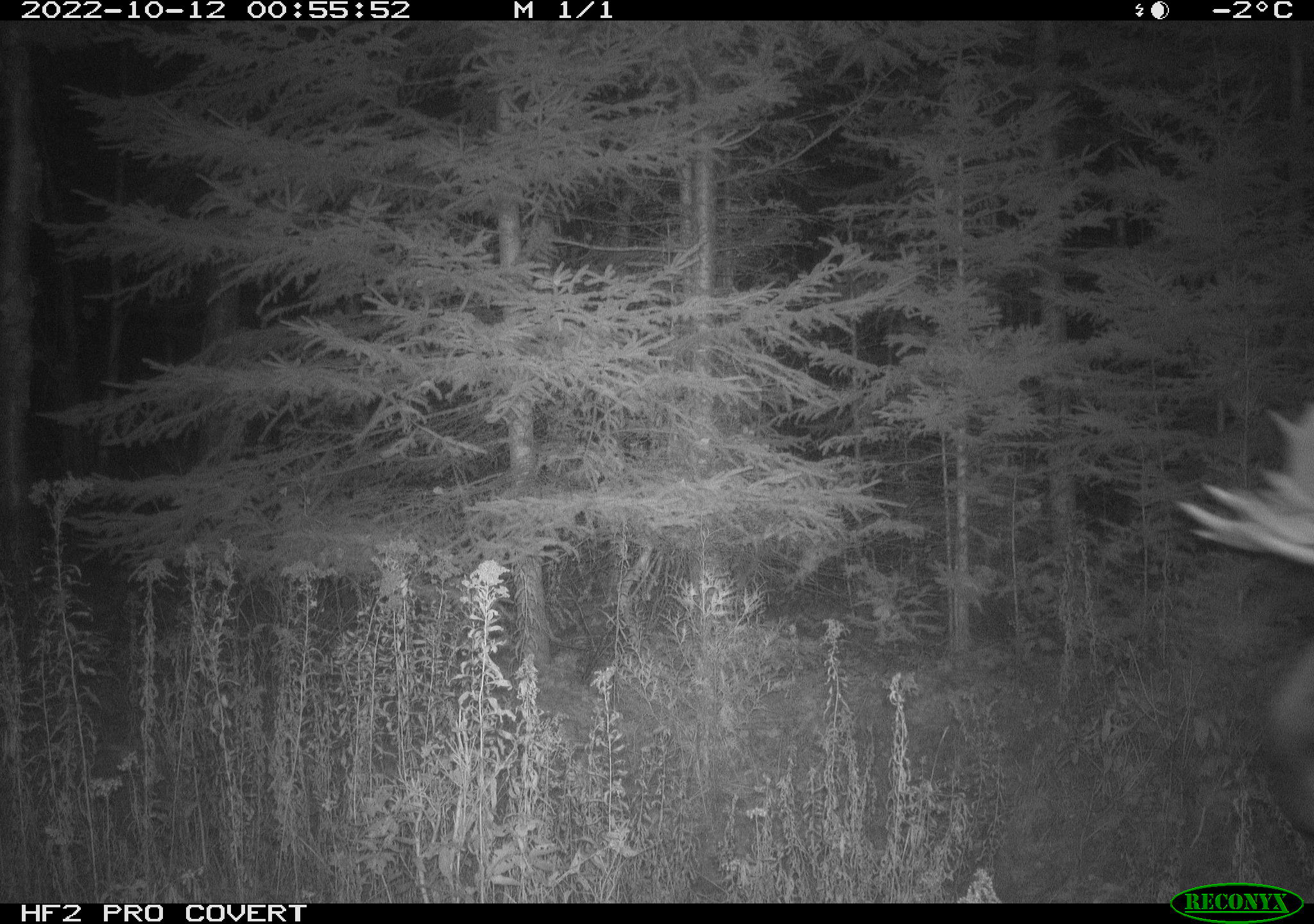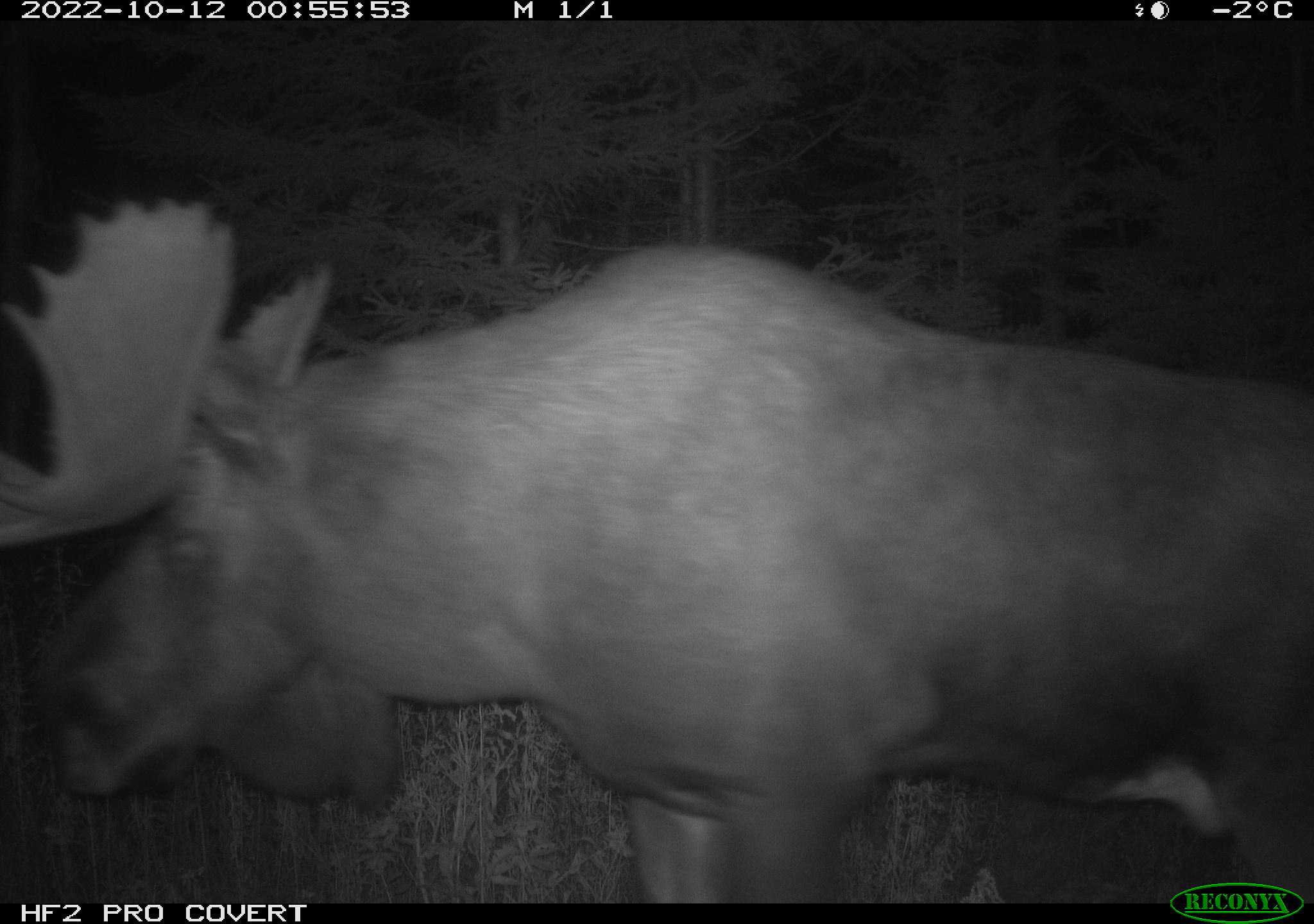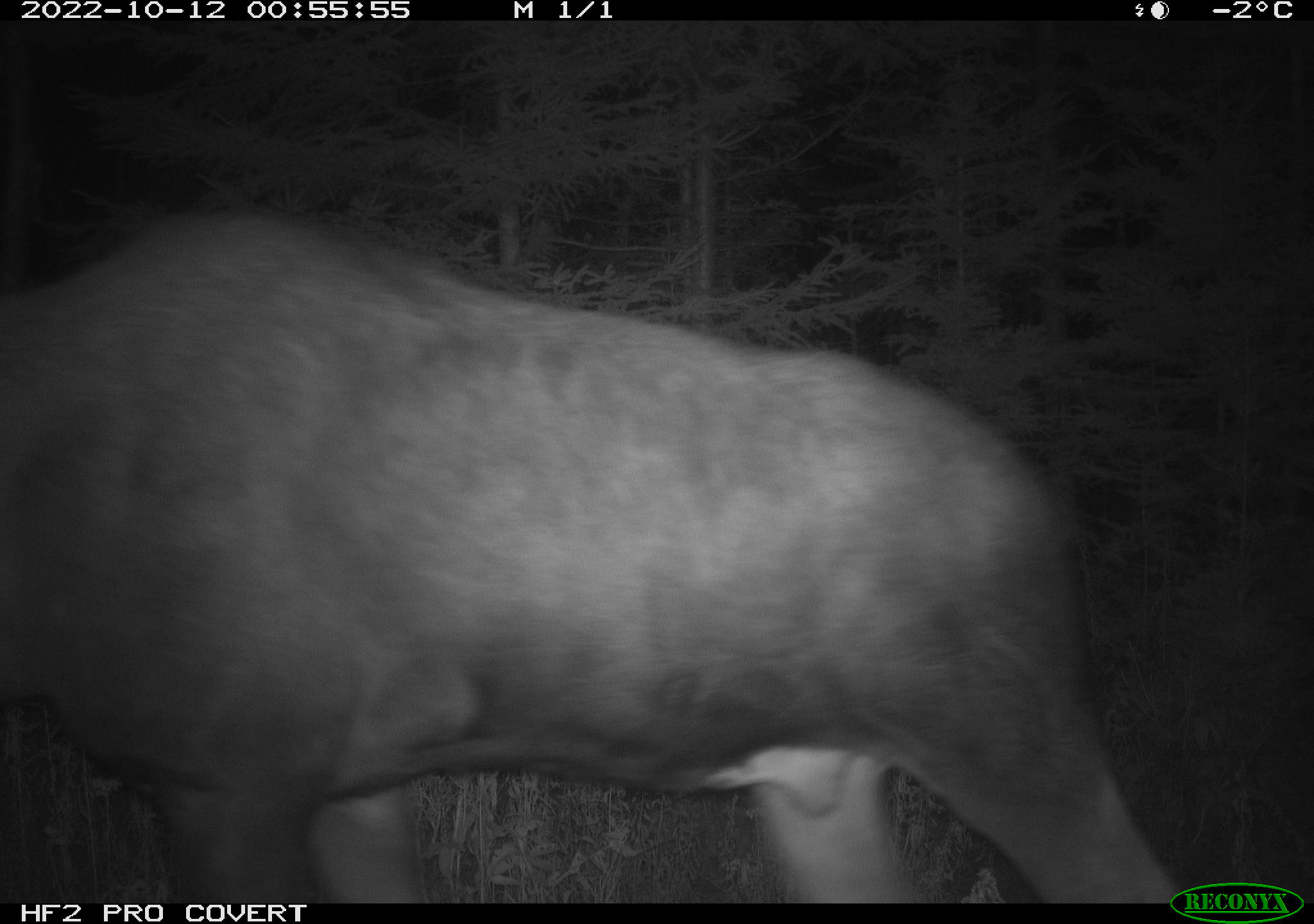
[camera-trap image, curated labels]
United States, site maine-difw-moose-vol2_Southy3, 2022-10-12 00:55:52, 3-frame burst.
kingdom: Animalia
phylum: Chordata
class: Mammalia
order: Artiodactyla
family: Cervidae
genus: Alces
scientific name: Alces alces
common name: moose